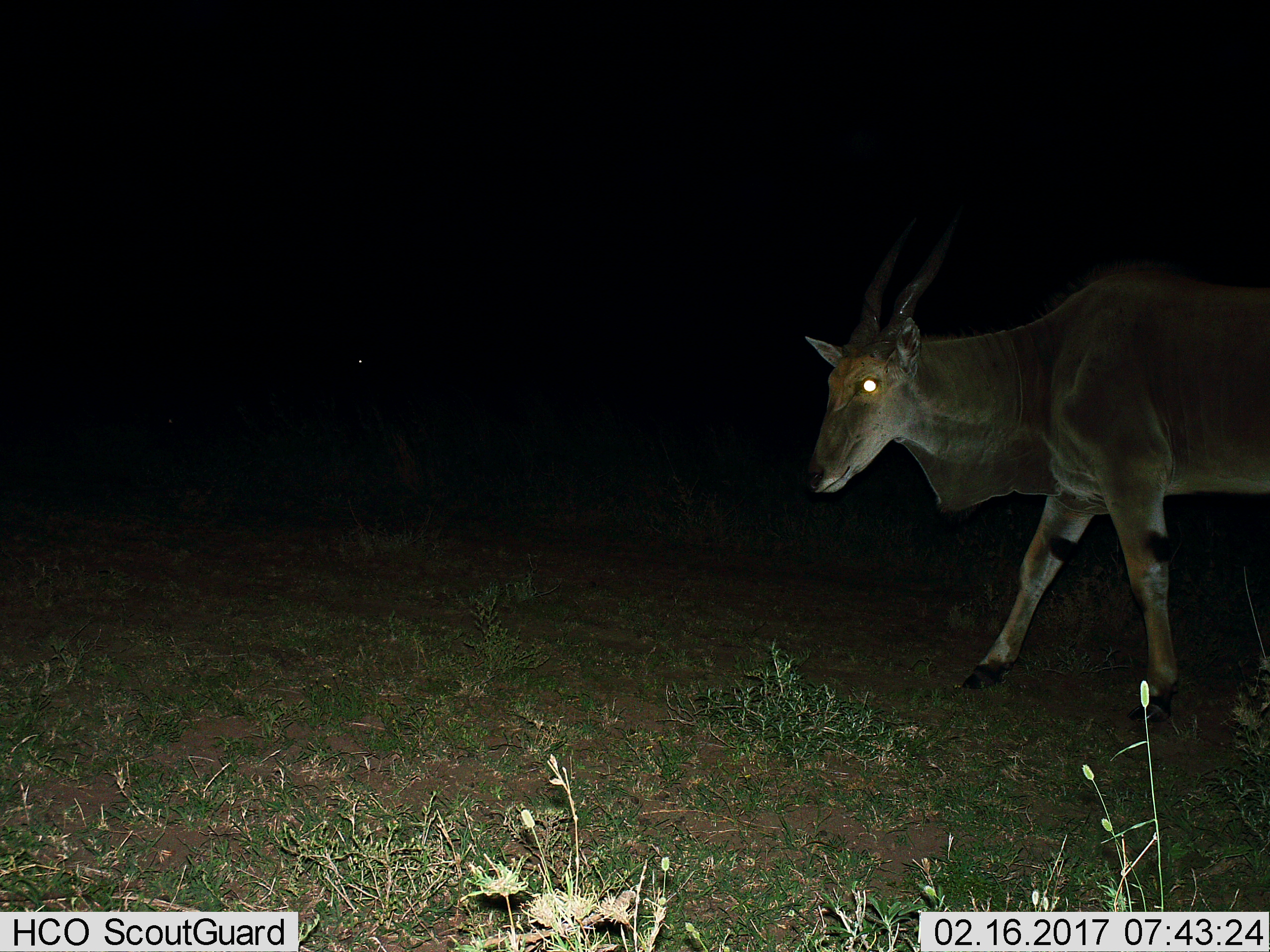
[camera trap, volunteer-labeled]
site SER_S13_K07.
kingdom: Animalia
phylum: Chordata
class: Mammalia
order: Artiodactyla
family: Bovidae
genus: Tragelaphus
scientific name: Tragelaphus oryx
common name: eland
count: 1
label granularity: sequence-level